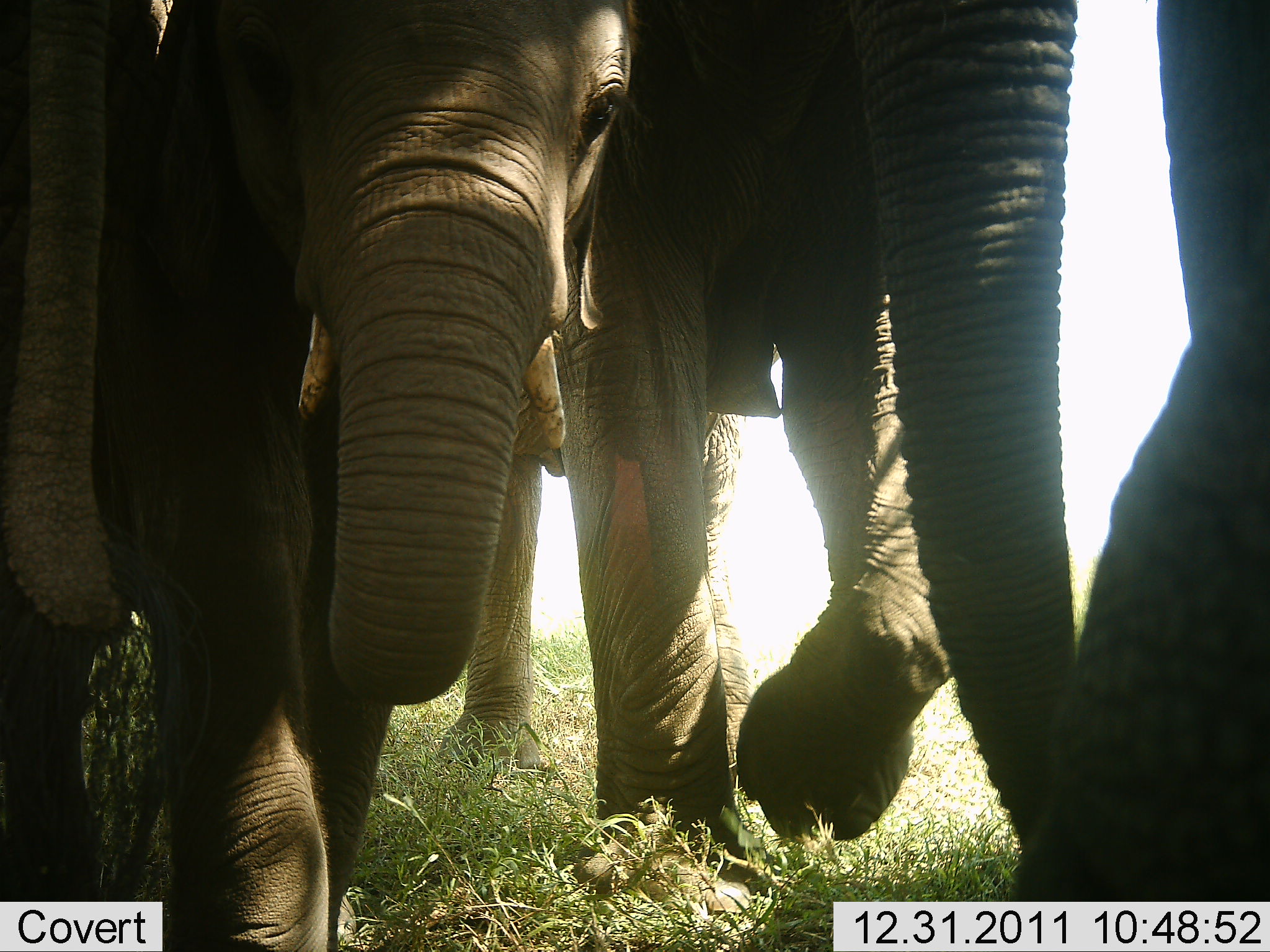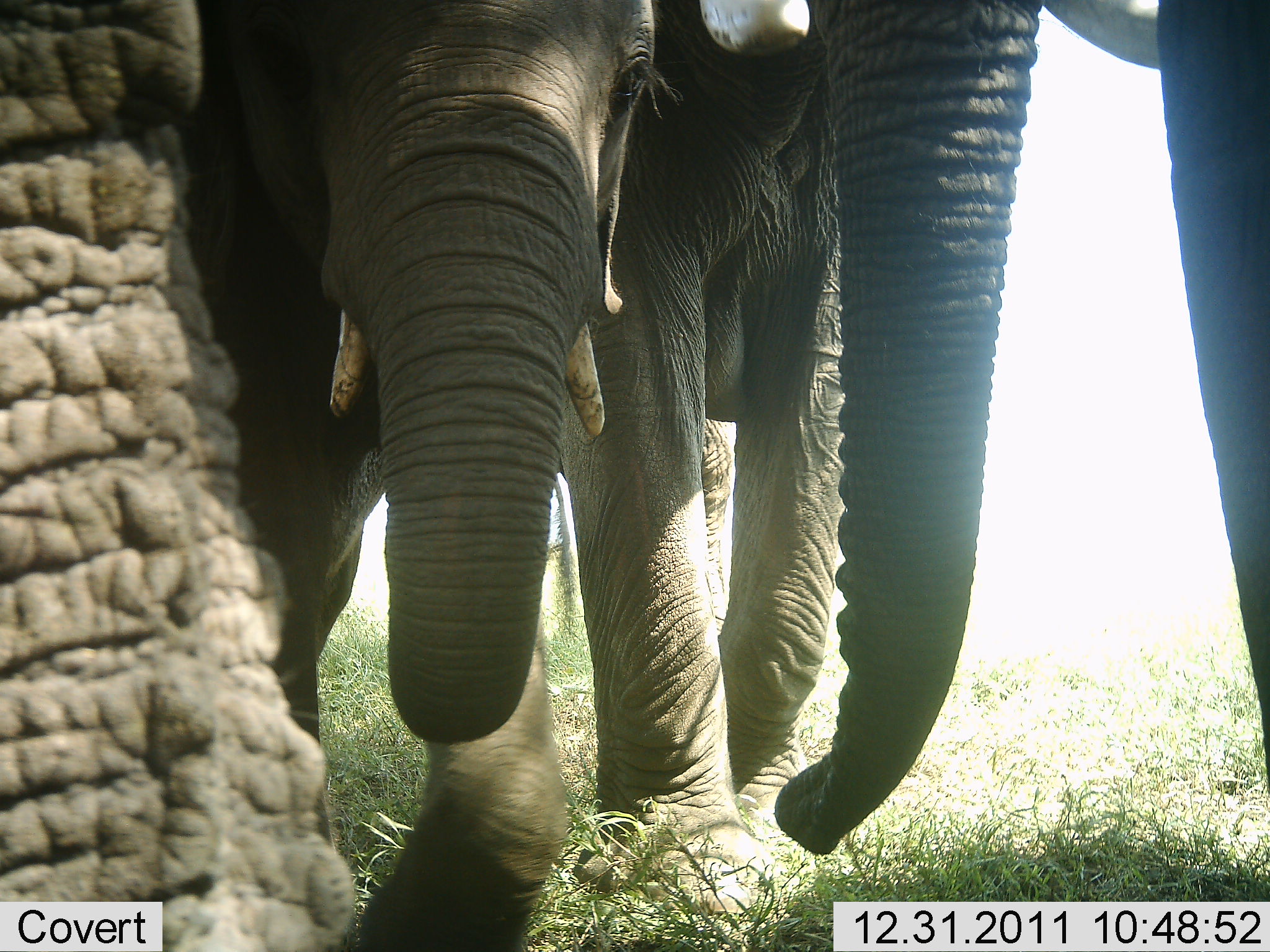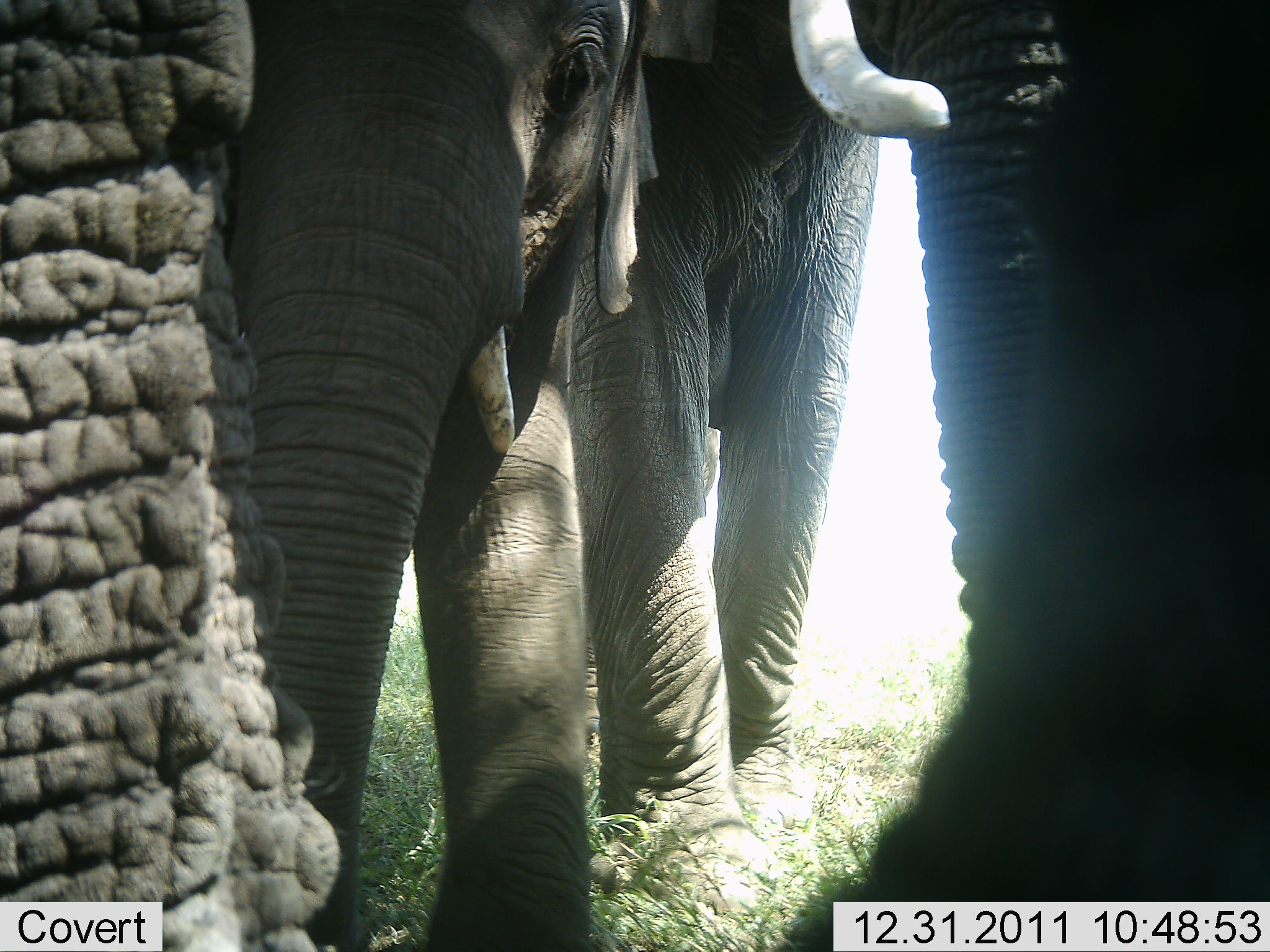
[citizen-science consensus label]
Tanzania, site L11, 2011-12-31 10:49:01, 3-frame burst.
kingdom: Animalia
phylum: Chordata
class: Mammalia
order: Proboscidea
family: Elephantidae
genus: Loxodonta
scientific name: Loxodonta africana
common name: african bush elephant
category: elephant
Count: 4.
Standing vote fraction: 25%.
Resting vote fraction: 0%.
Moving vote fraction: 83%.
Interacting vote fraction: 8%.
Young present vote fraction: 50%.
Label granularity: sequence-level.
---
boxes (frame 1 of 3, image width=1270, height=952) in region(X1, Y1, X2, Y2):
group: region(0, 2, 1270, 951)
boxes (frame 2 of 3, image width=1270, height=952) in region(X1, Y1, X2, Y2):
group: region(0, 1, 1269, 951)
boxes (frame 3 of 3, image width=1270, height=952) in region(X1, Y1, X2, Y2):
group: region(1, 2, 1268, 951)